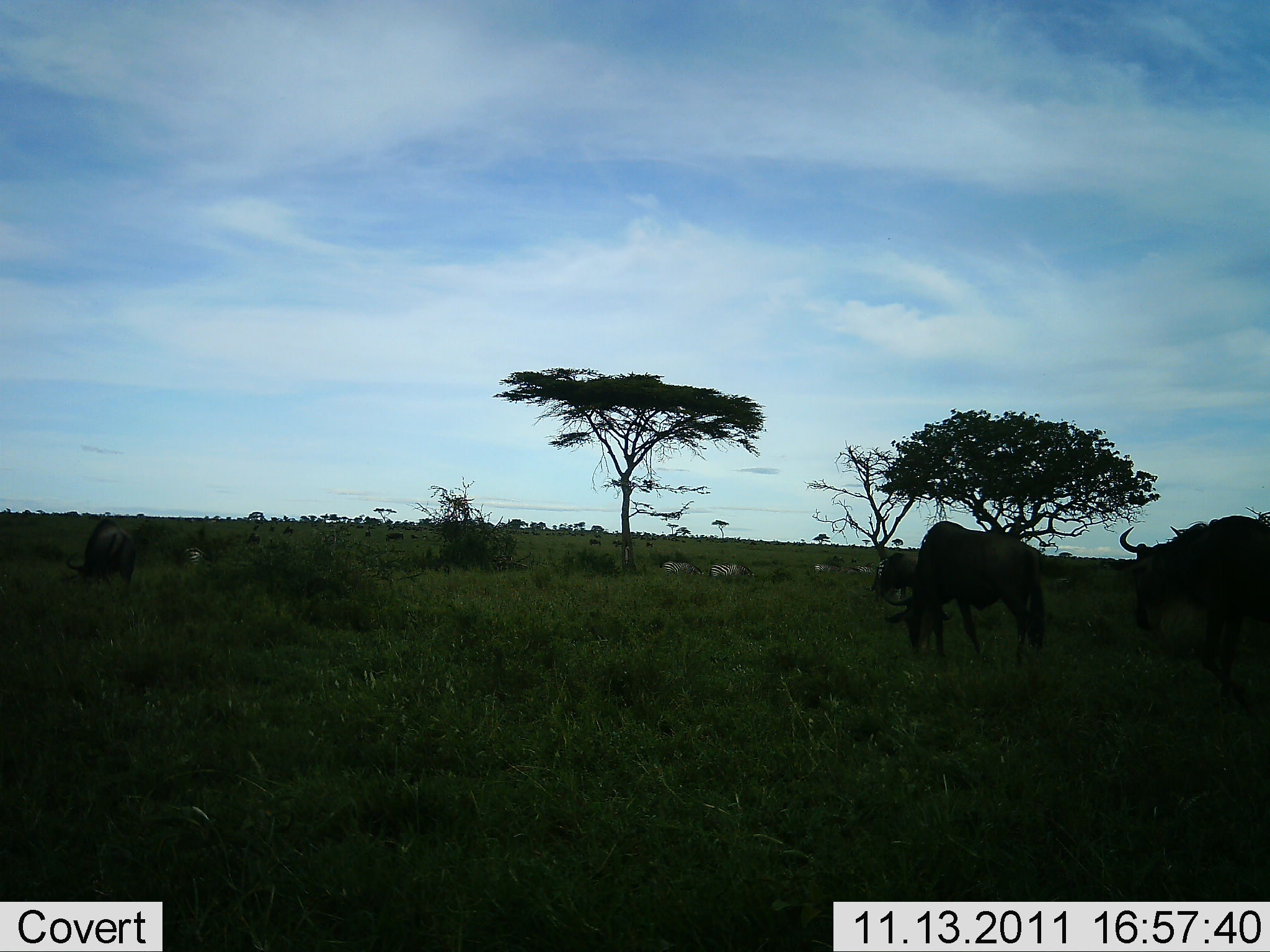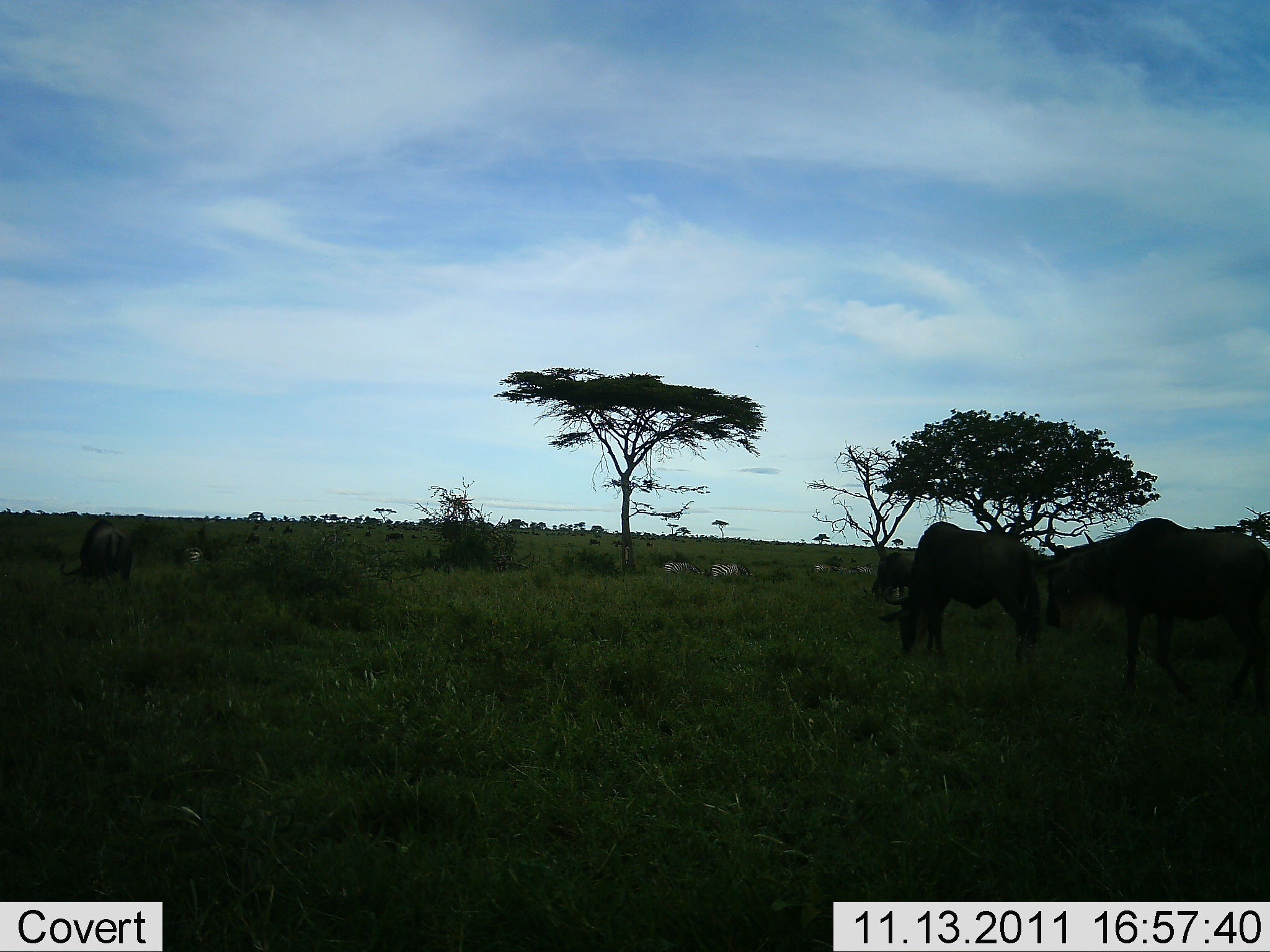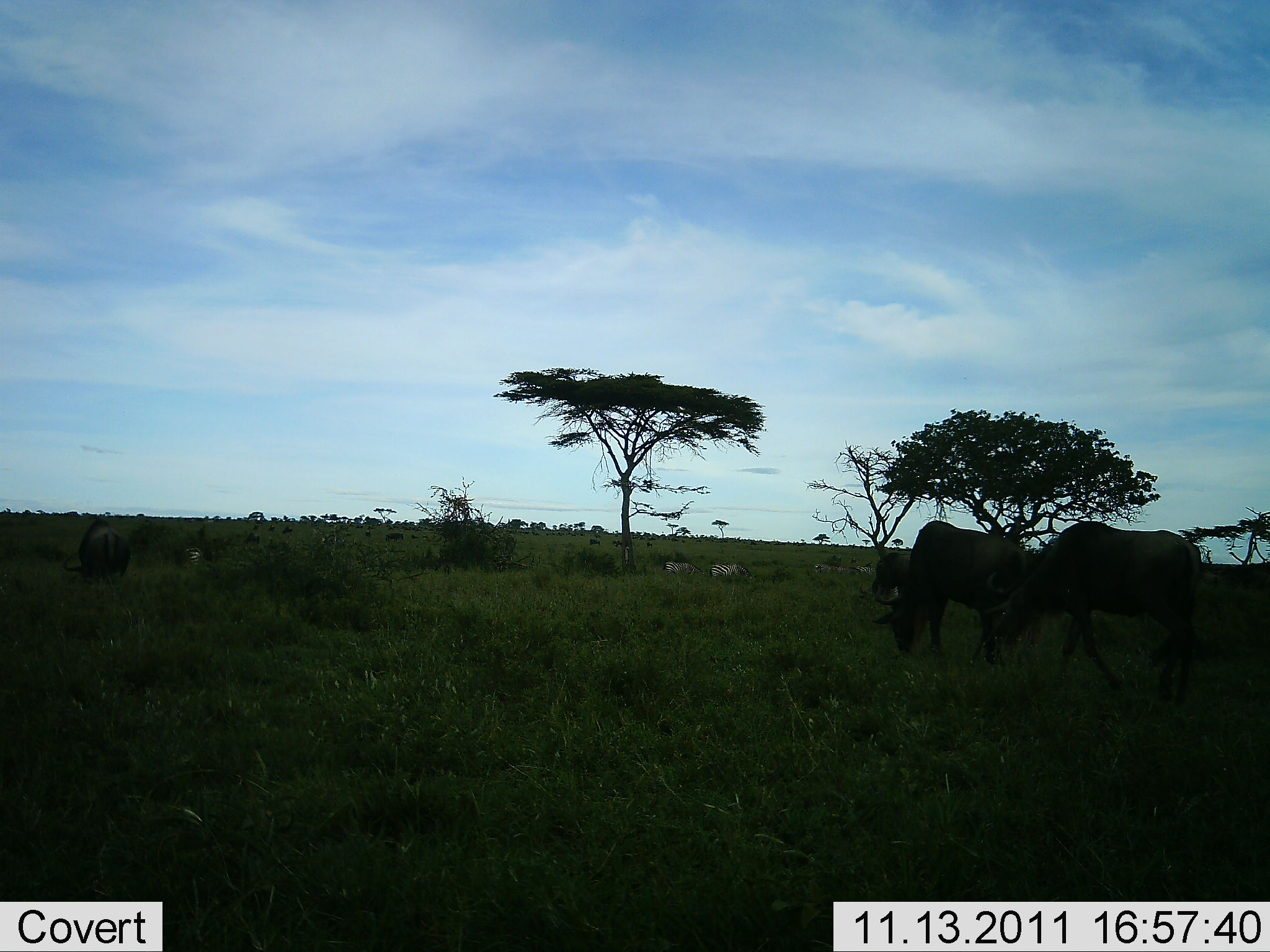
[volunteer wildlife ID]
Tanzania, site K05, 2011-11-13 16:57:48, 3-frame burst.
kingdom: Animalia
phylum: Chordata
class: Mammalia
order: Artiodactyla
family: Bovidae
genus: Connochaetes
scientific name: Connochaetes taurinus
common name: blue wildebeest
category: wildebeest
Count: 3.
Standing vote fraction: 35%.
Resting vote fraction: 0%.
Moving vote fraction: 35%.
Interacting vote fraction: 6%.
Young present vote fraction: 0%.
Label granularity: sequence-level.